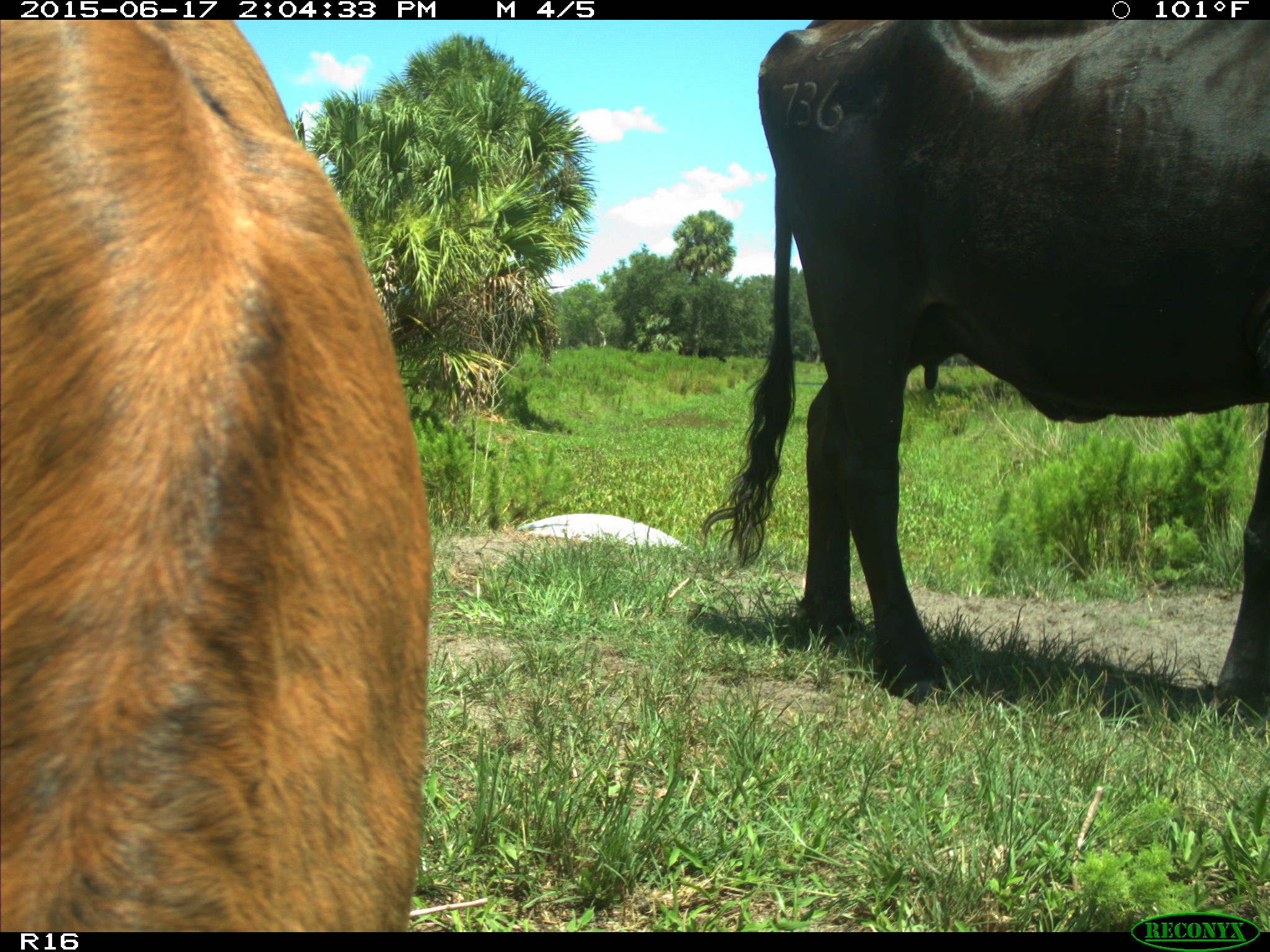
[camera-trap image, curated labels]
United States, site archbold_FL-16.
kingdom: Animalia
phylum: Chordata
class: Mammalia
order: Artiodactyla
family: Bovidae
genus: Bos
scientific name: Bos taurus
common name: domestic cow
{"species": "Bos taurus (domestic cow)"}